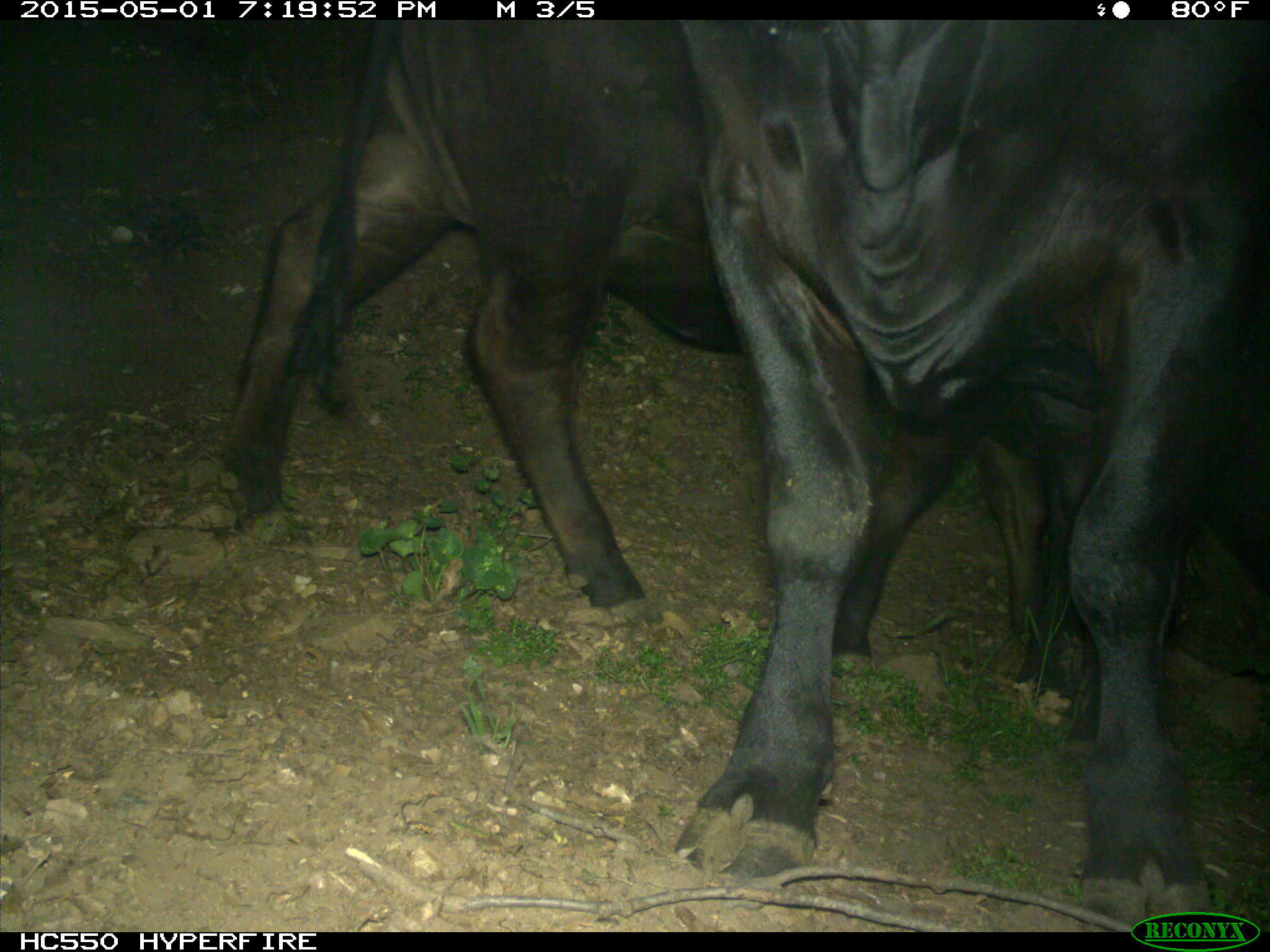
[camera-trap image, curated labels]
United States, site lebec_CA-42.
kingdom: Animalia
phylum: Chordata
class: Mammalia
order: Artiodactyla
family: Bovidae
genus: Bos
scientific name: Bos taurus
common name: domestic cow